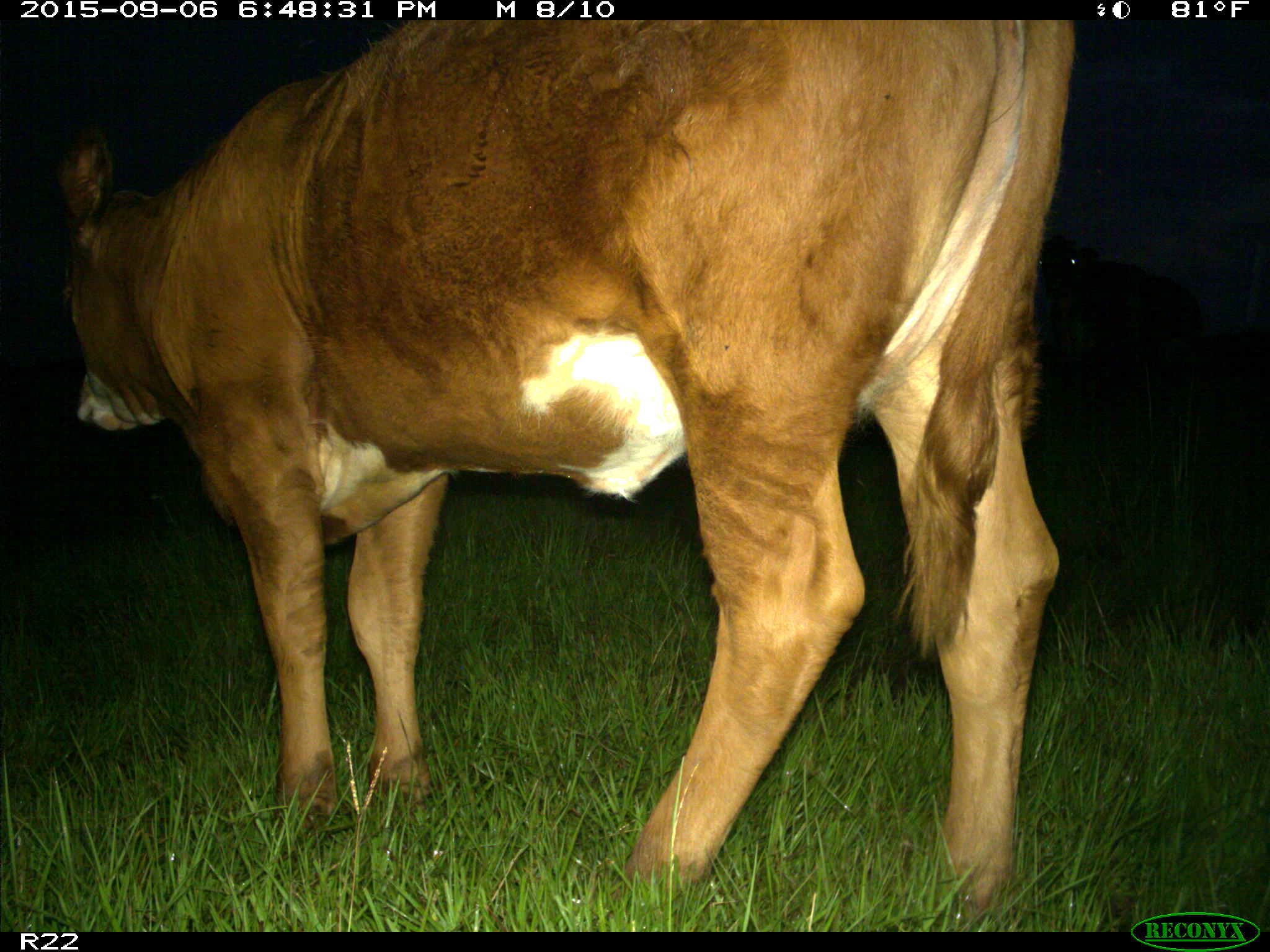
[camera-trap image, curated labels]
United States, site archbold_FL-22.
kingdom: Animalia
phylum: Chordata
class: Mammalia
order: Artiodactyla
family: Bovidae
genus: Bos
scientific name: Bos taurus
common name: domestic cow